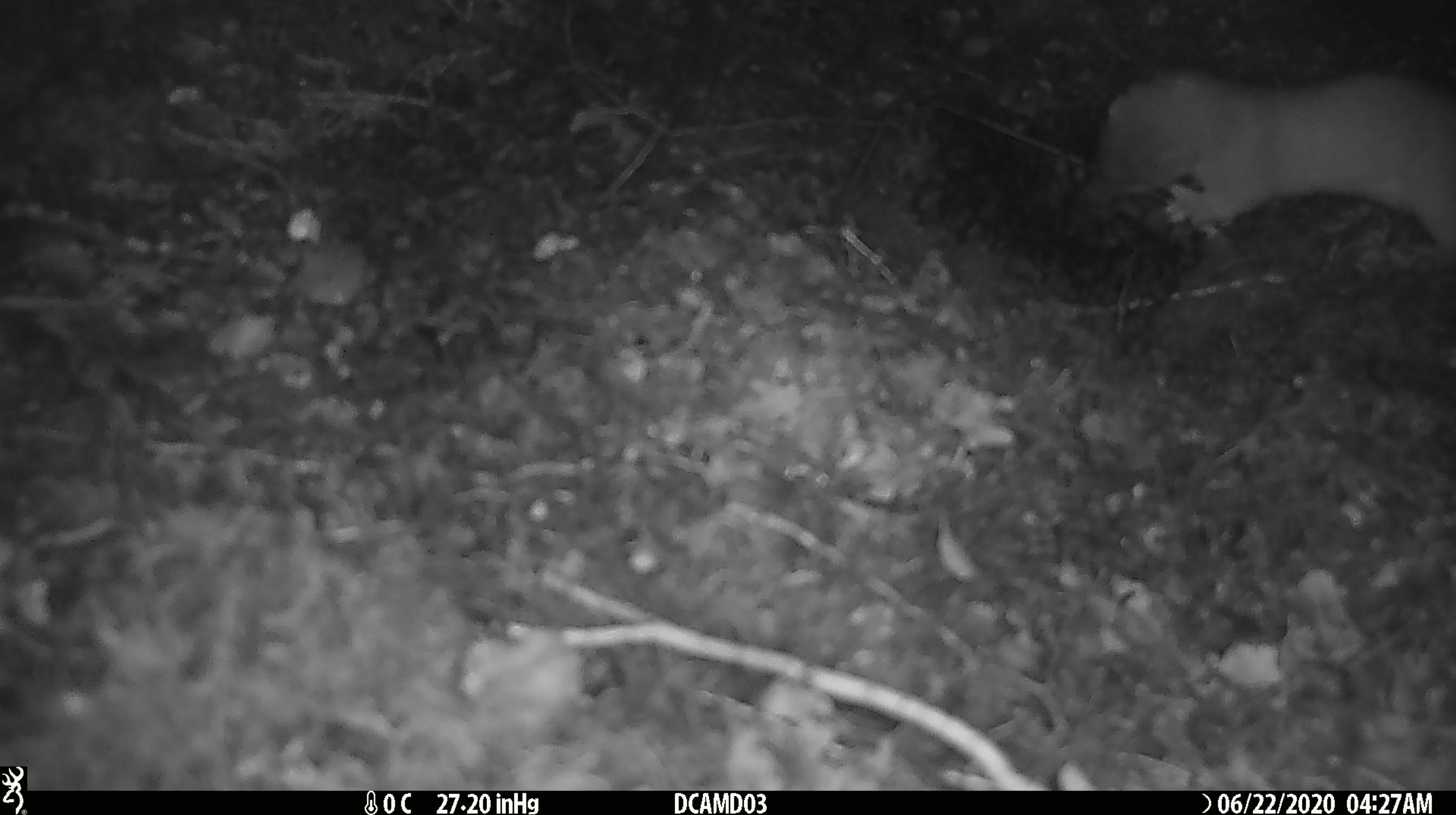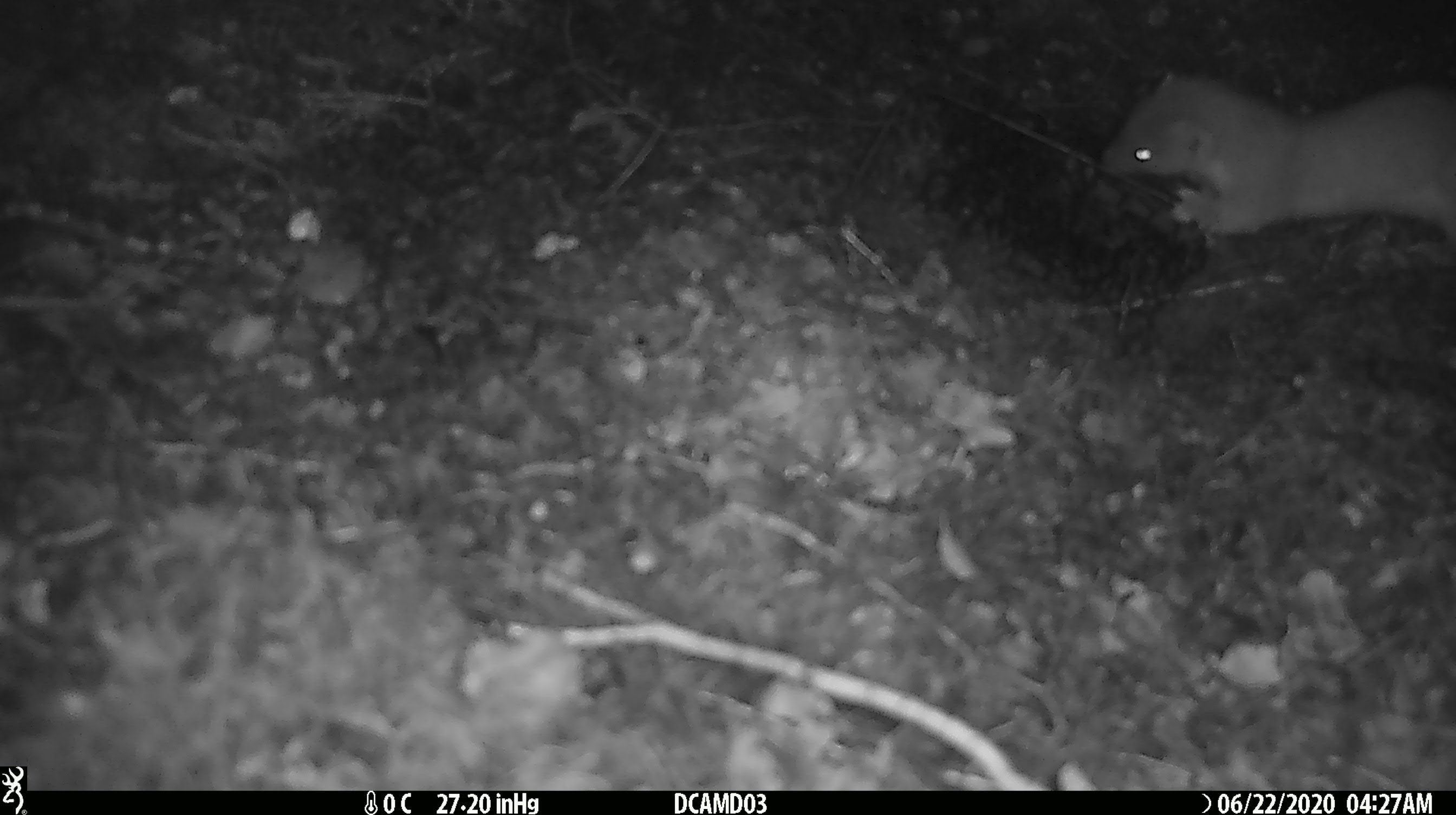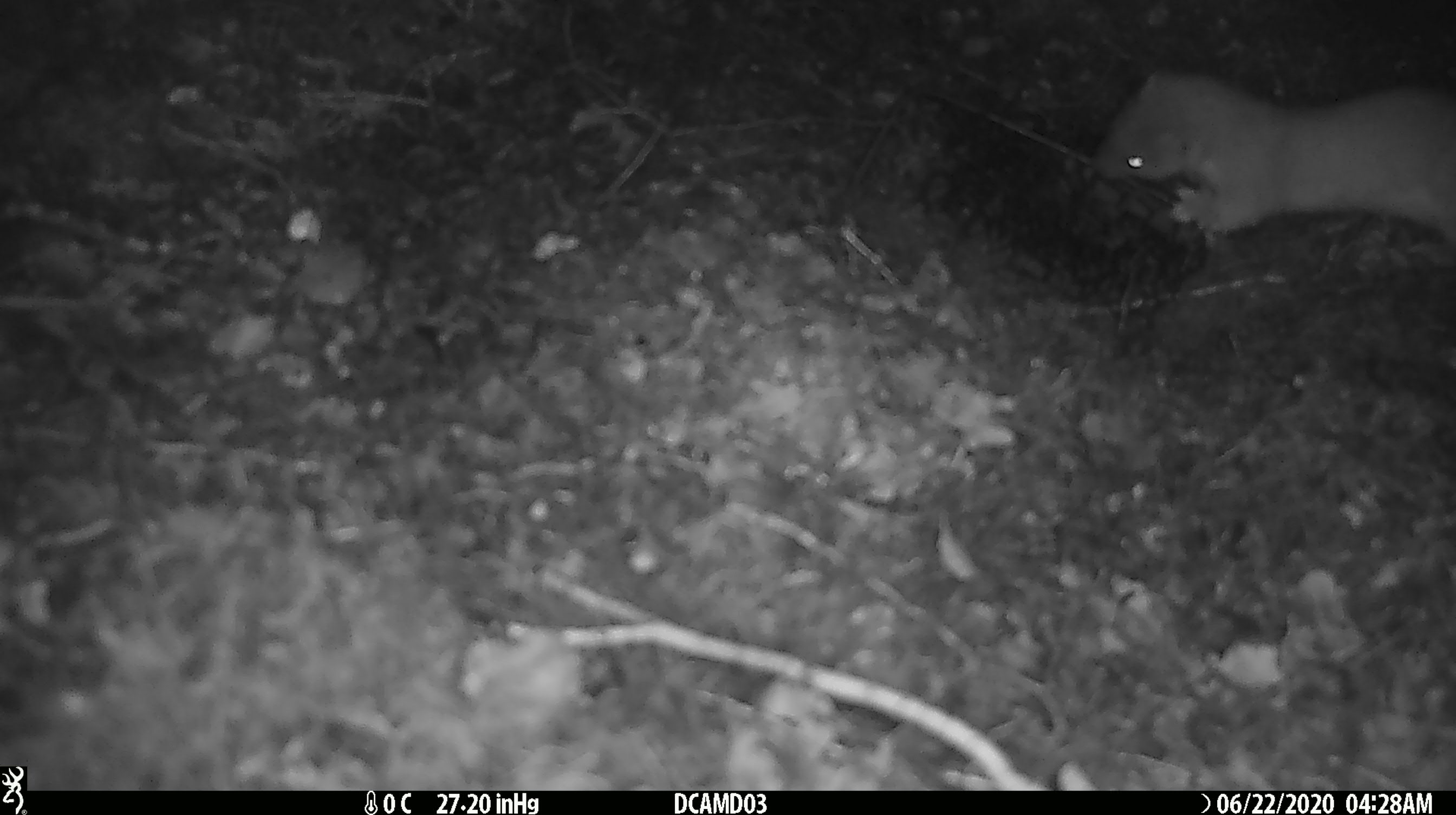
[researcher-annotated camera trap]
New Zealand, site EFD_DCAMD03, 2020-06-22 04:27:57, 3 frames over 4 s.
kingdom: Animalia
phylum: Chordata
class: Mammalia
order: Carnivora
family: Mustelidae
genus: Mustela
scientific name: Mustela erminea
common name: stoat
Stoat (Mustela erminea).